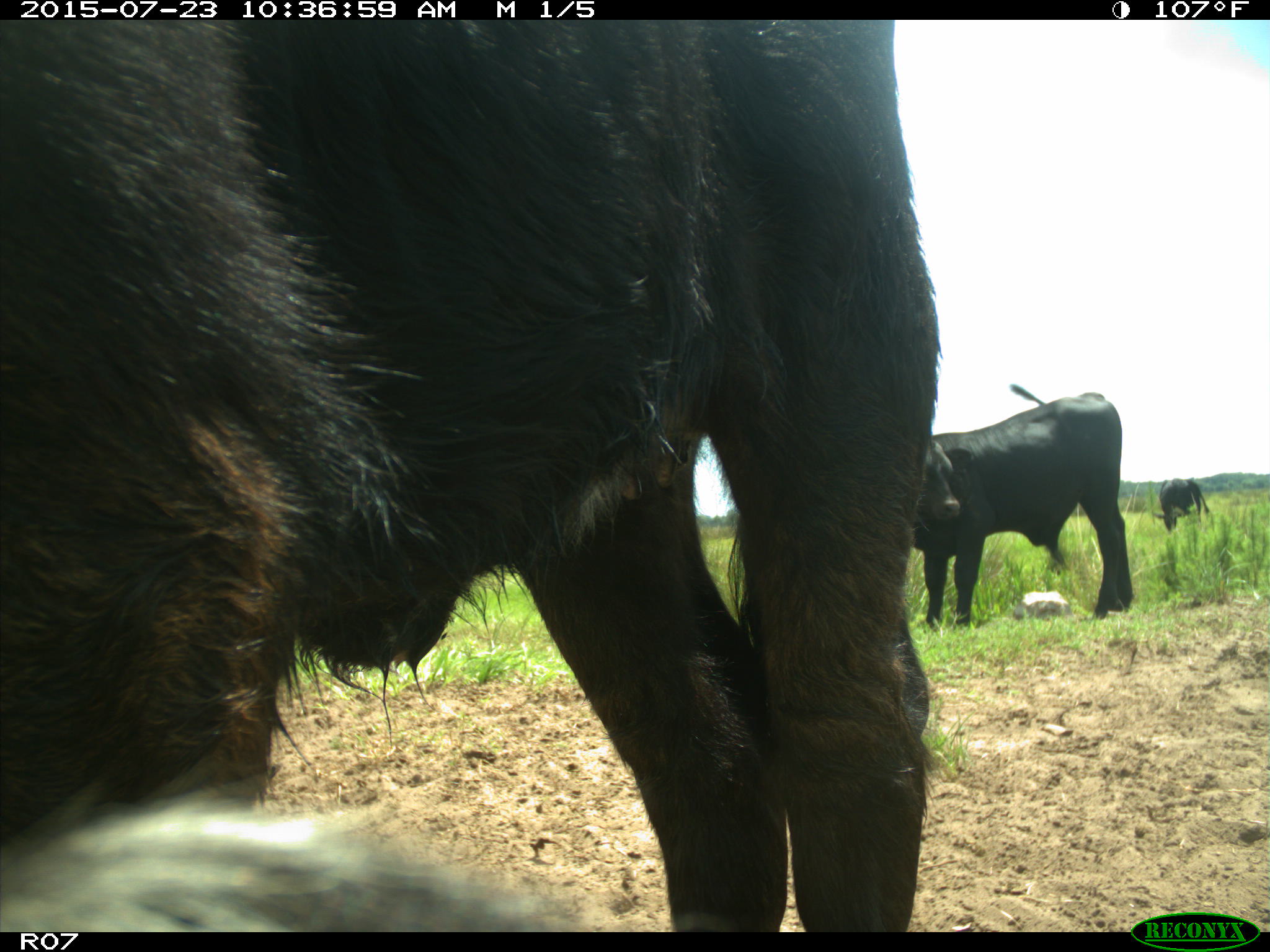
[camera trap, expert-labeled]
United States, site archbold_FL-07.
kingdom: Animalia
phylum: Chordata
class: Mammalia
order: Artiodactyla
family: Bovidae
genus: Bos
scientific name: Bos taurus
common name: domestic cow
Bos taurus (domestic cow).